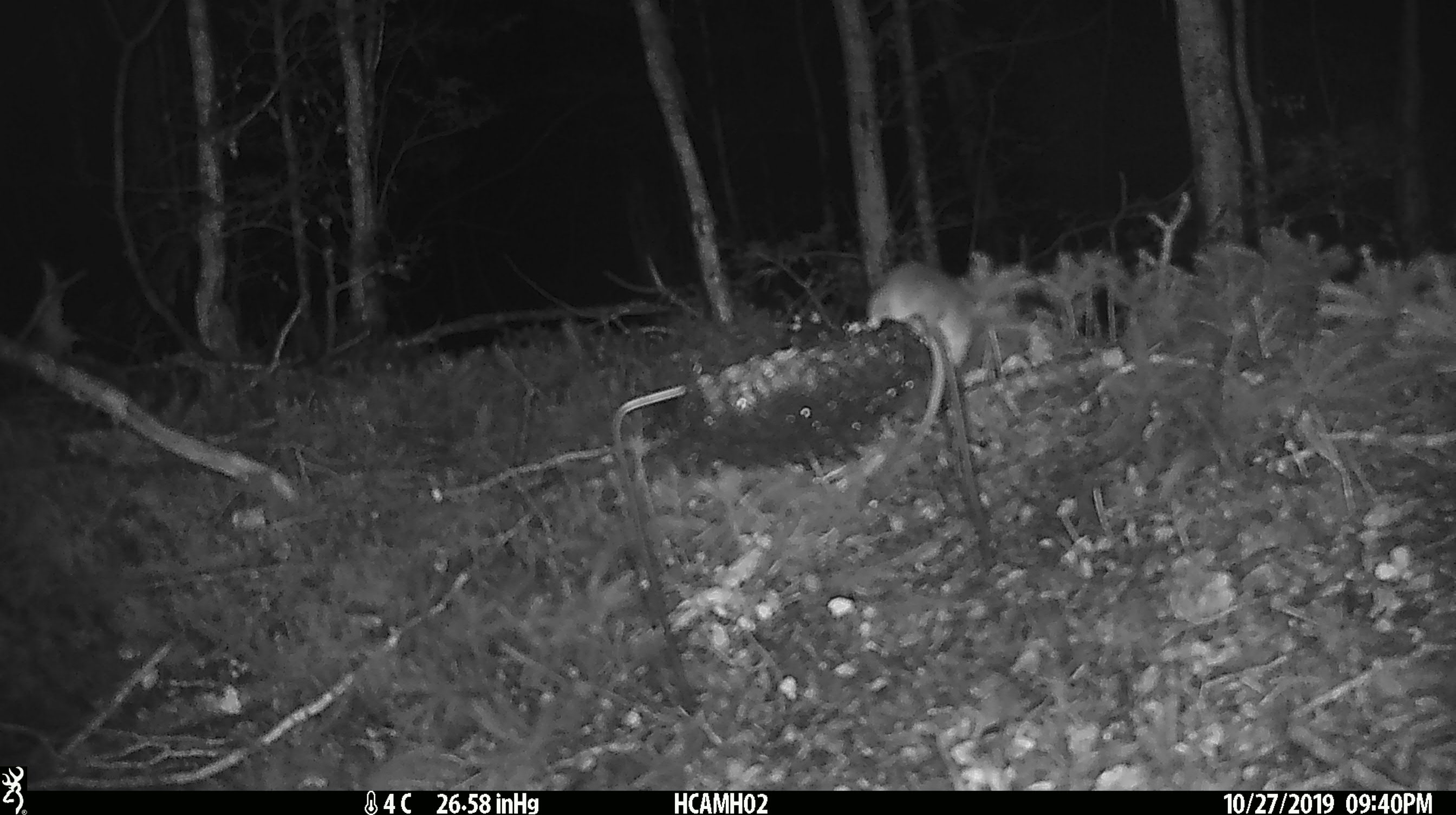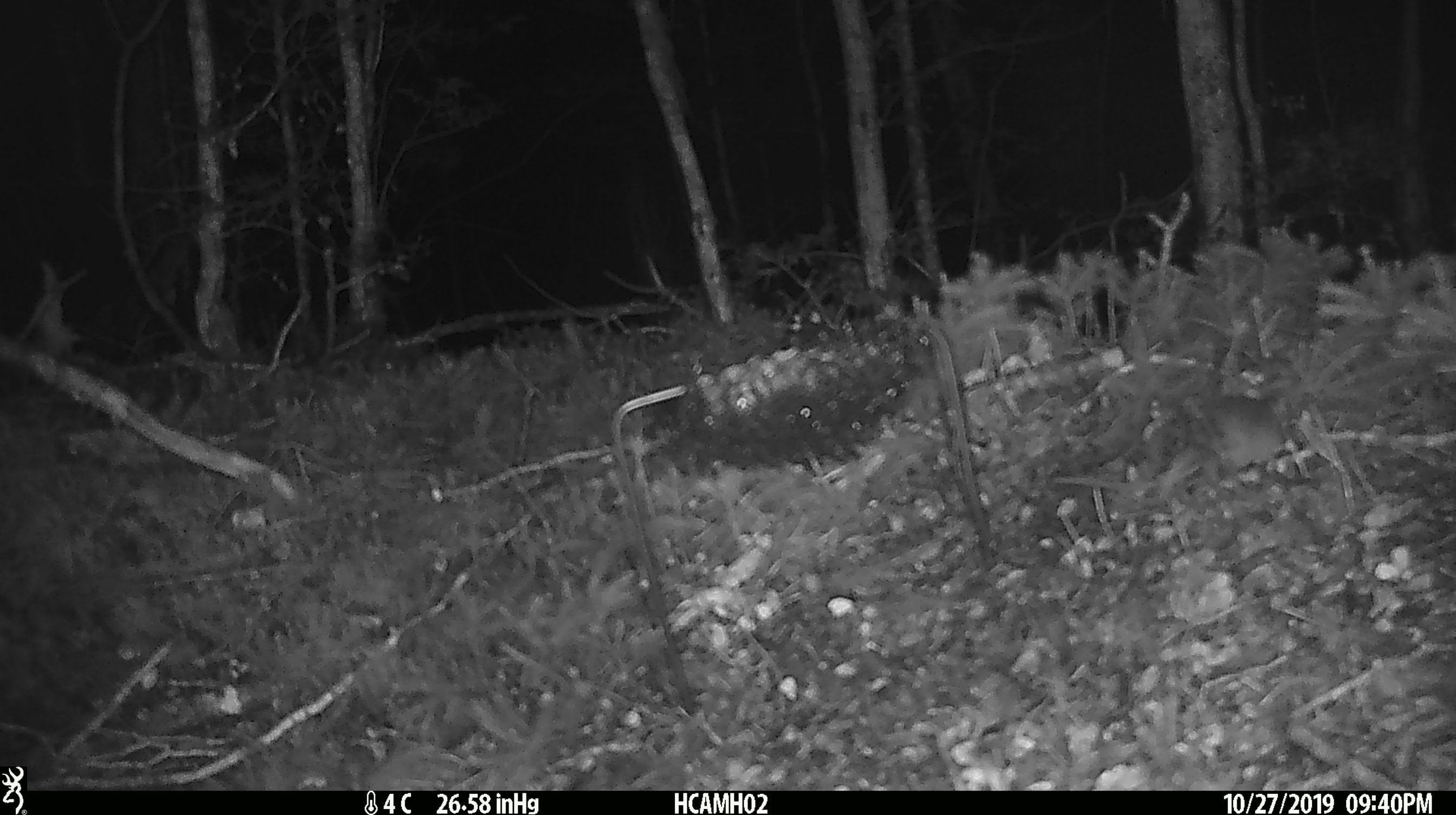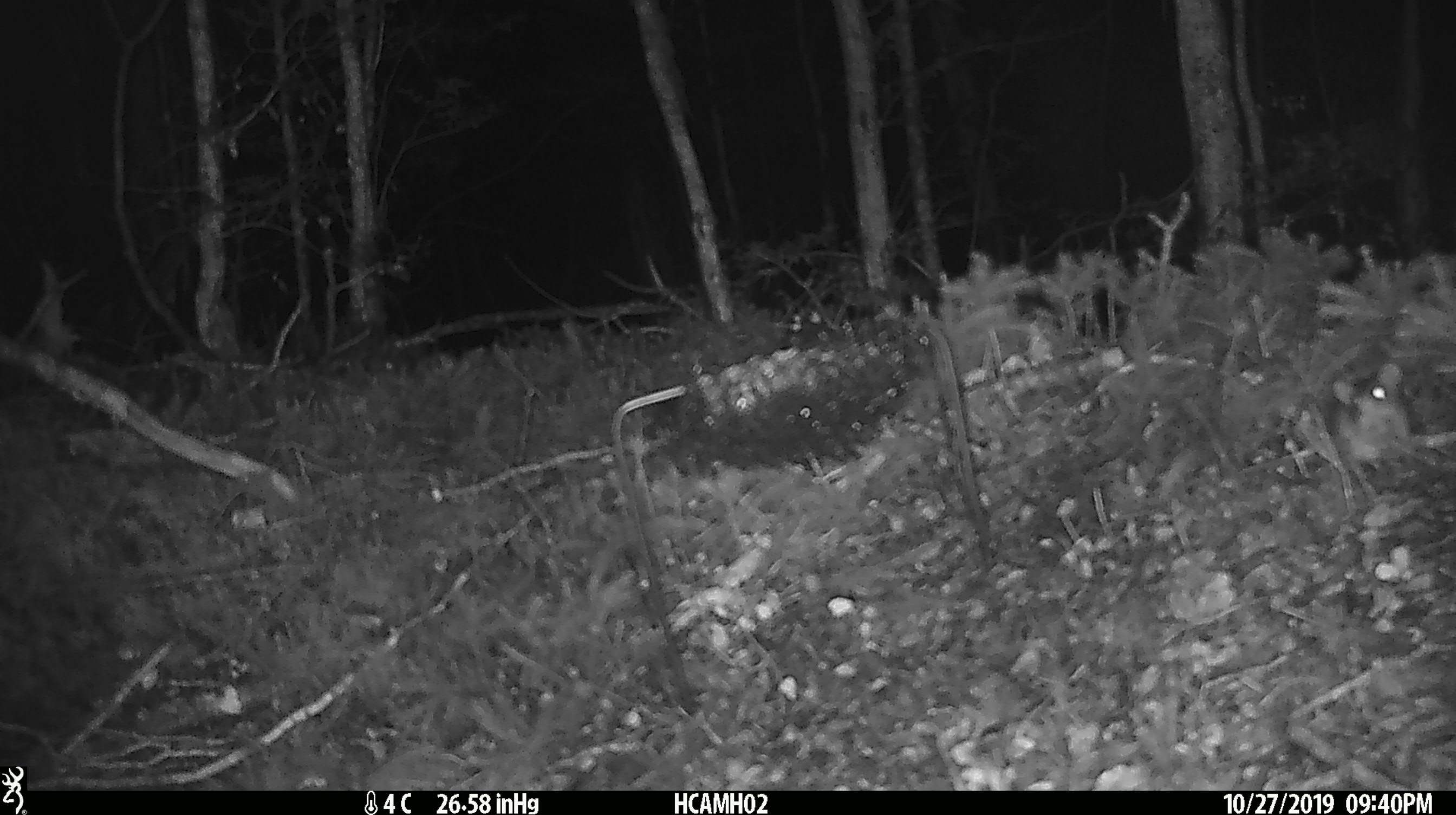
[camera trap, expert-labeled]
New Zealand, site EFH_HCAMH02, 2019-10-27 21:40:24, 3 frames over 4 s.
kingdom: Animalia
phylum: Chordata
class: Mammalia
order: Rodentia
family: Muridae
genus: Mus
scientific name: Mus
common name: mouse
Mouse (Mus).